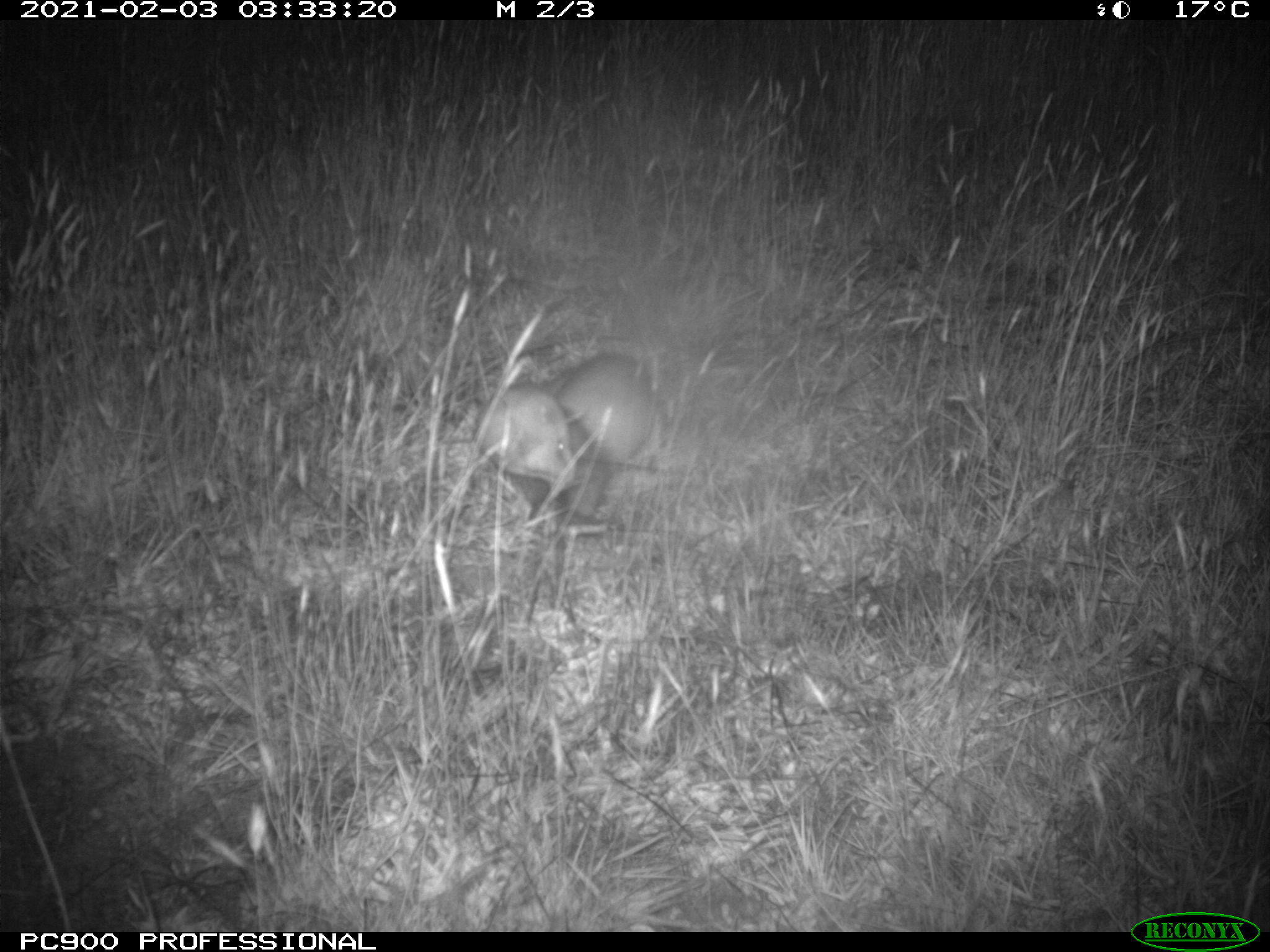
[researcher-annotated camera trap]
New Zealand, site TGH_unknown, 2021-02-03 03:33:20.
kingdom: Animalia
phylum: Chordata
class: Mammalia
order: Carnivora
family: Mustelidae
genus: Mustela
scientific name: Mustela furo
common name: ferret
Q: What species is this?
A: Ferret (Mustela furo).